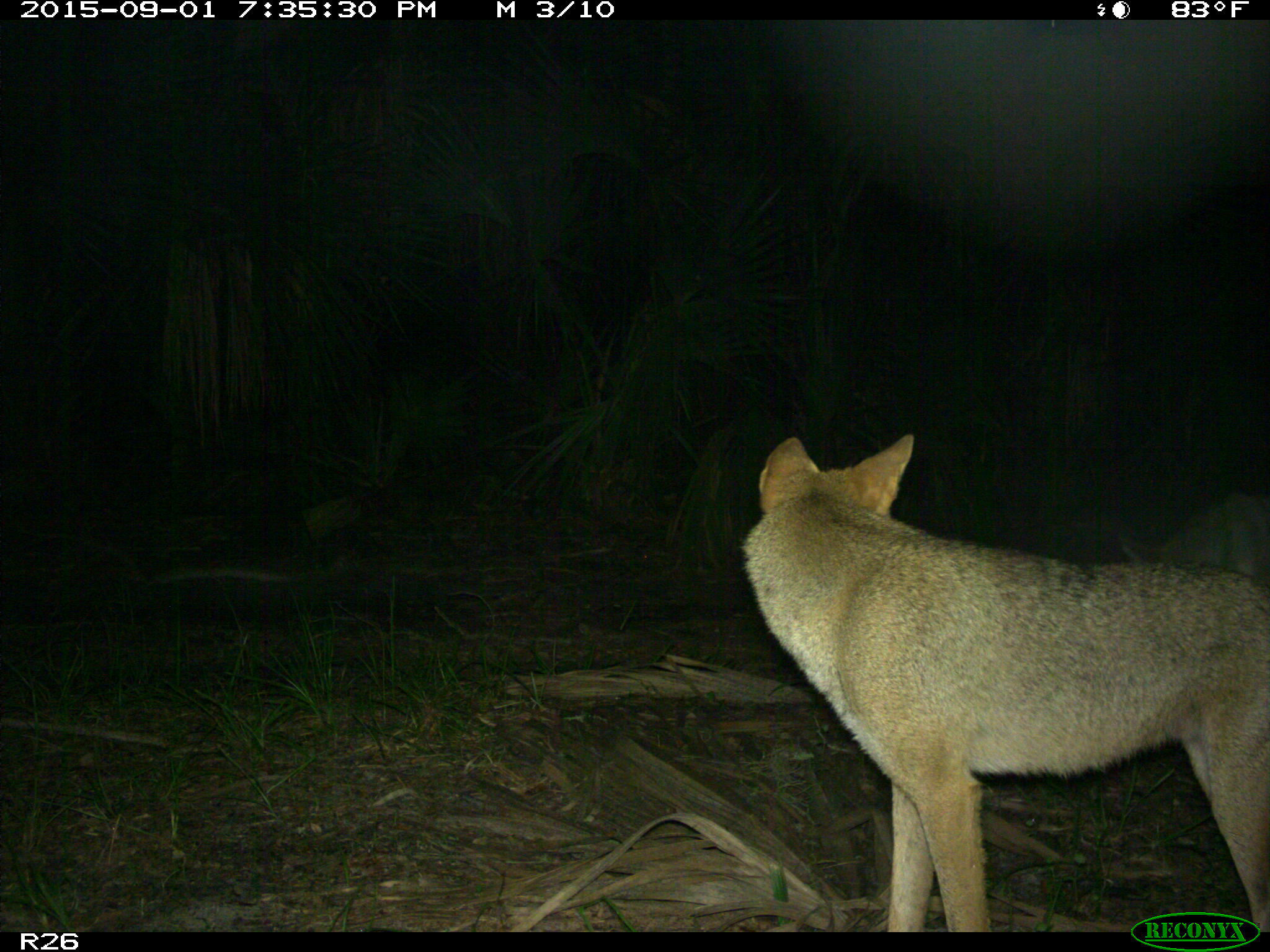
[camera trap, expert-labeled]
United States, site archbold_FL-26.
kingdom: Animalia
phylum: Chordata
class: Mammalia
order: Carnivora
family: Canidae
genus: Canis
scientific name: Canis latrans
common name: coyote